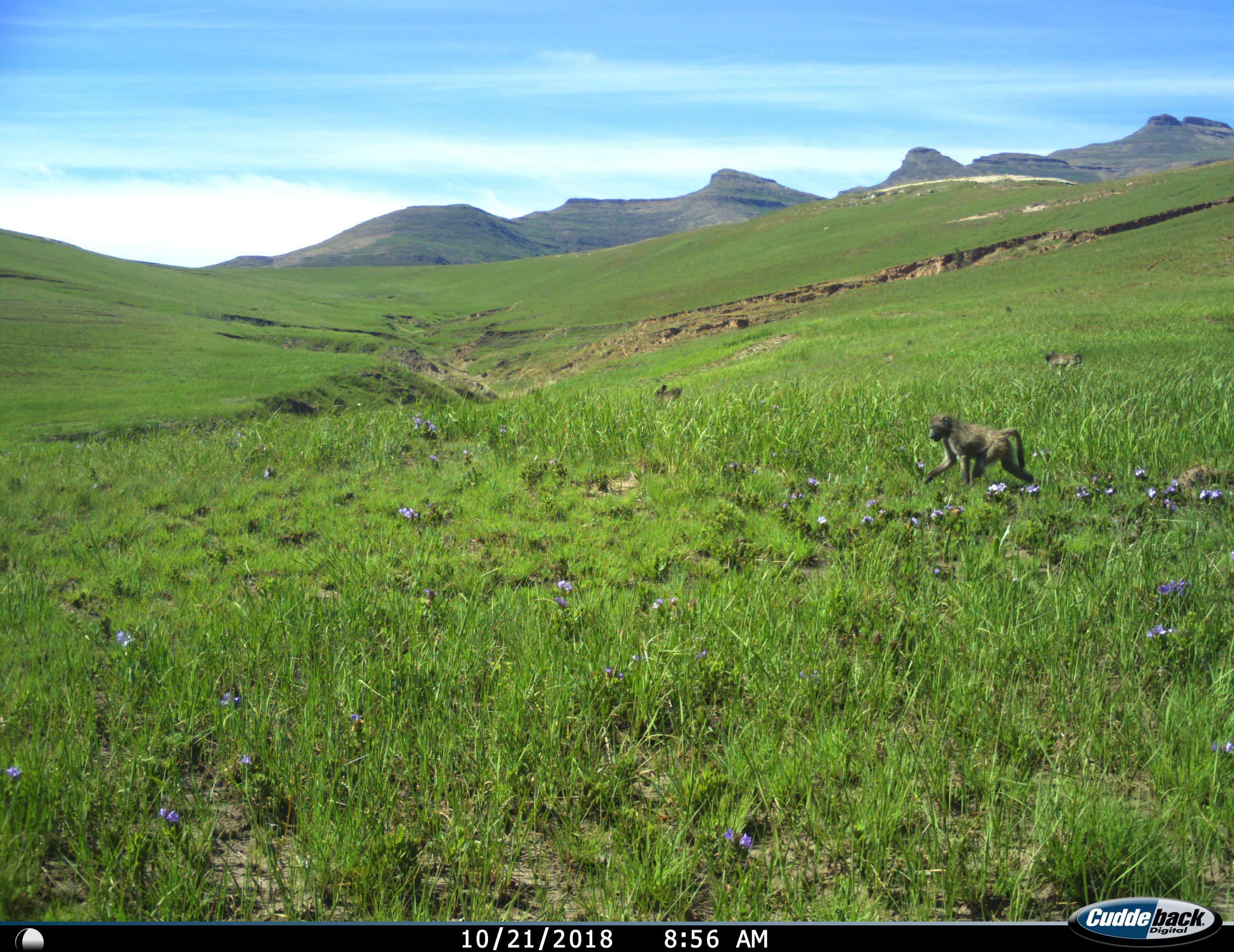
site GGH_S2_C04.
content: unidentified animal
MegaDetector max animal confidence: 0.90